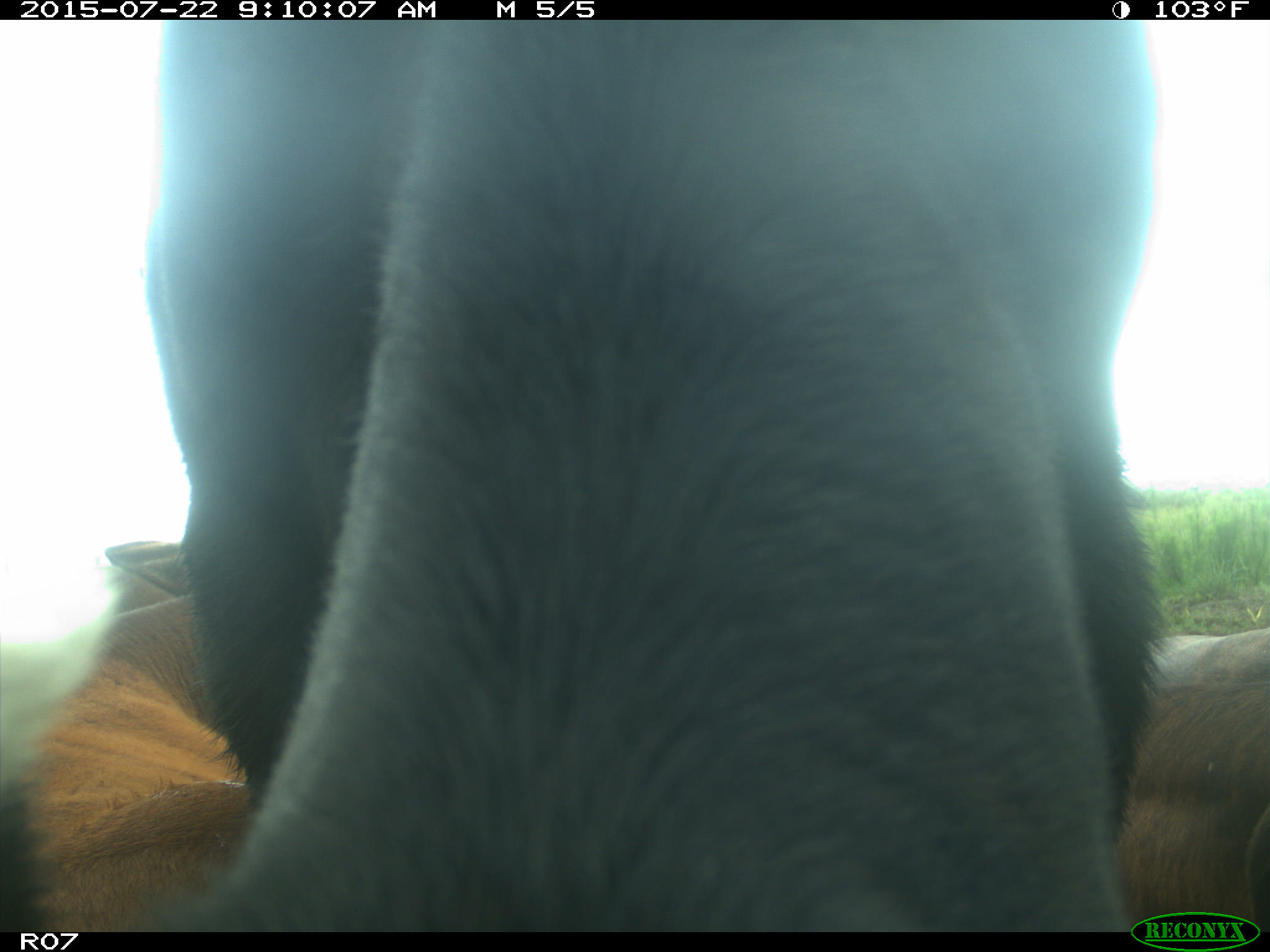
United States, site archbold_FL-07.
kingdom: Animalia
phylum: Chordata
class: Mammalia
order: Artiodactyla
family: Suidae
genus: Sus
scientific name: Sus scrofa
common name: wild boar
Sus scrofa (wild boar).